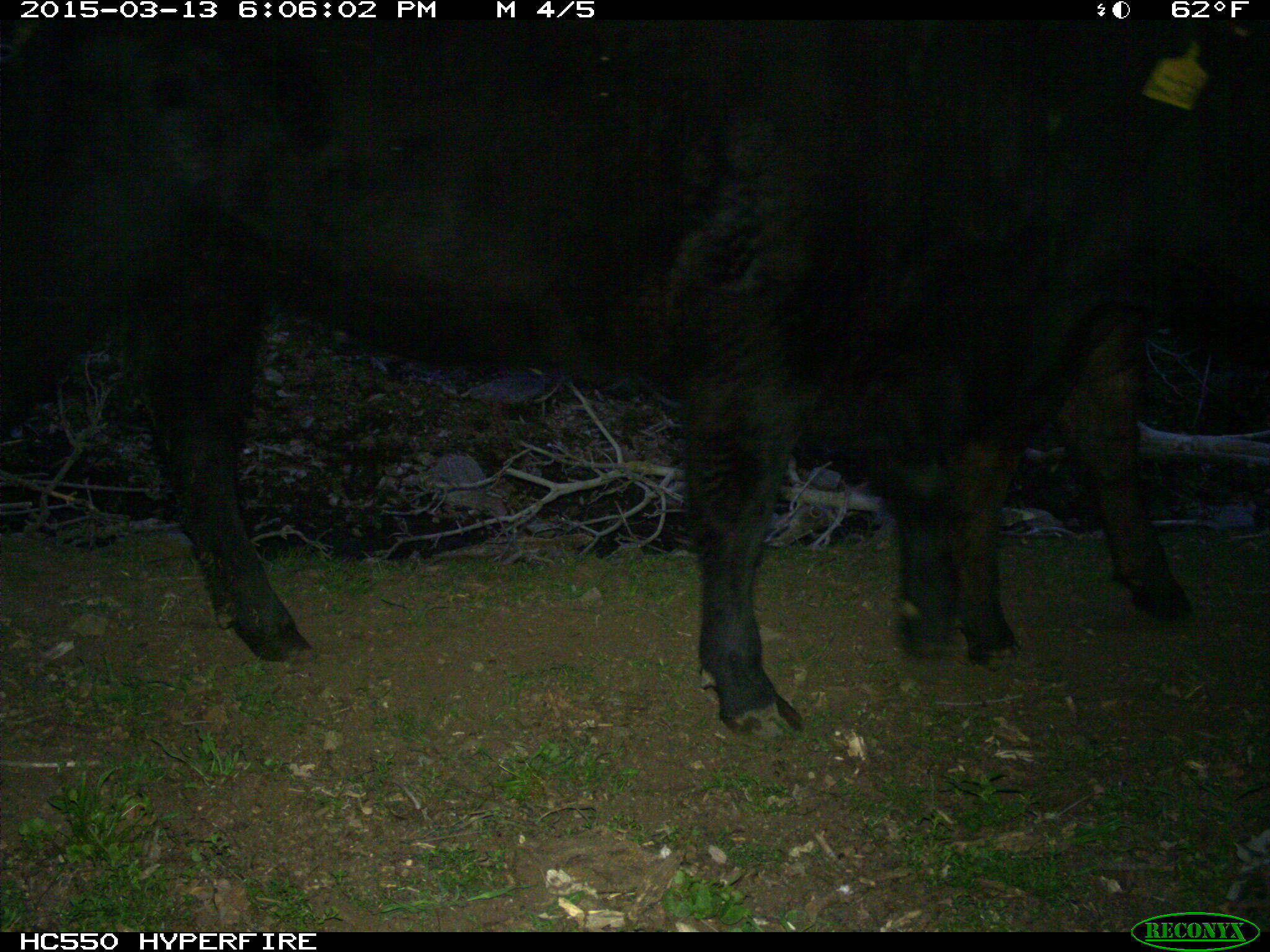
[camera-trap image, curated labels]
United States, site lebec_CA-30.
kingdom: Animalia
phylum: Chordata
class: Mammalia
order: Artiodactyla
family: Bovidae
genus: Bos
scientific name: Bos taurus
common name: domestic cow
Bos taurus (domestic cow).